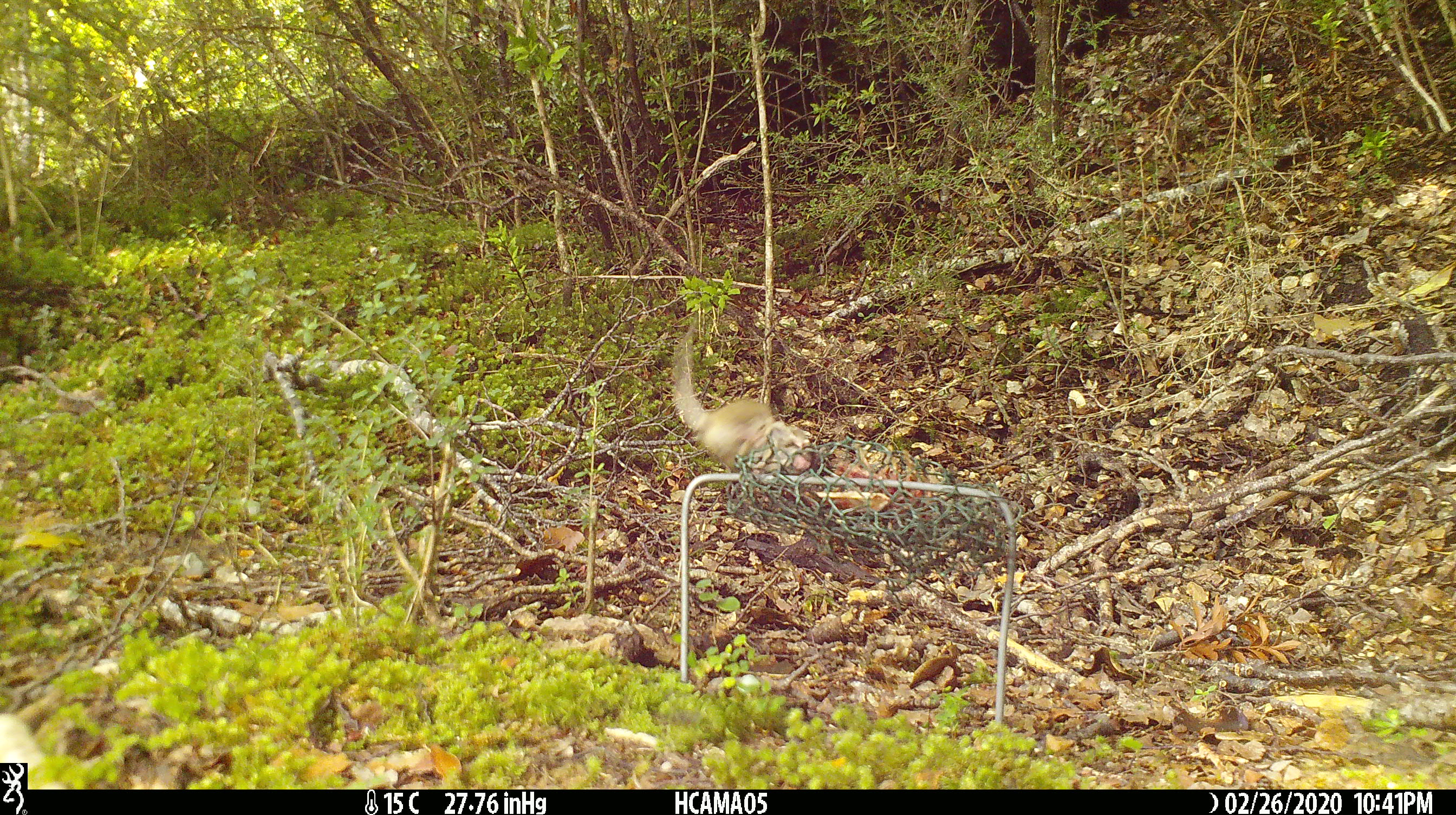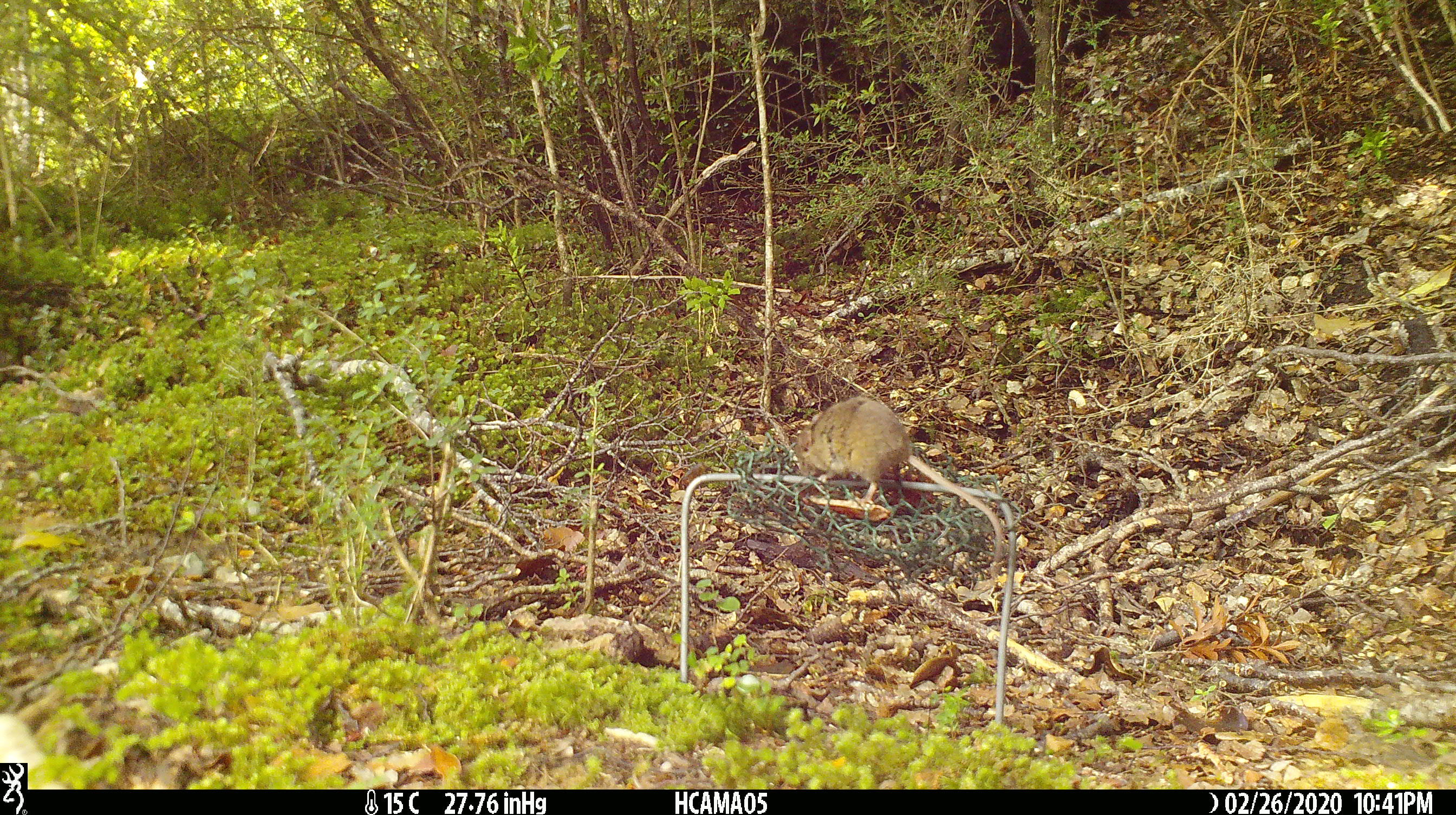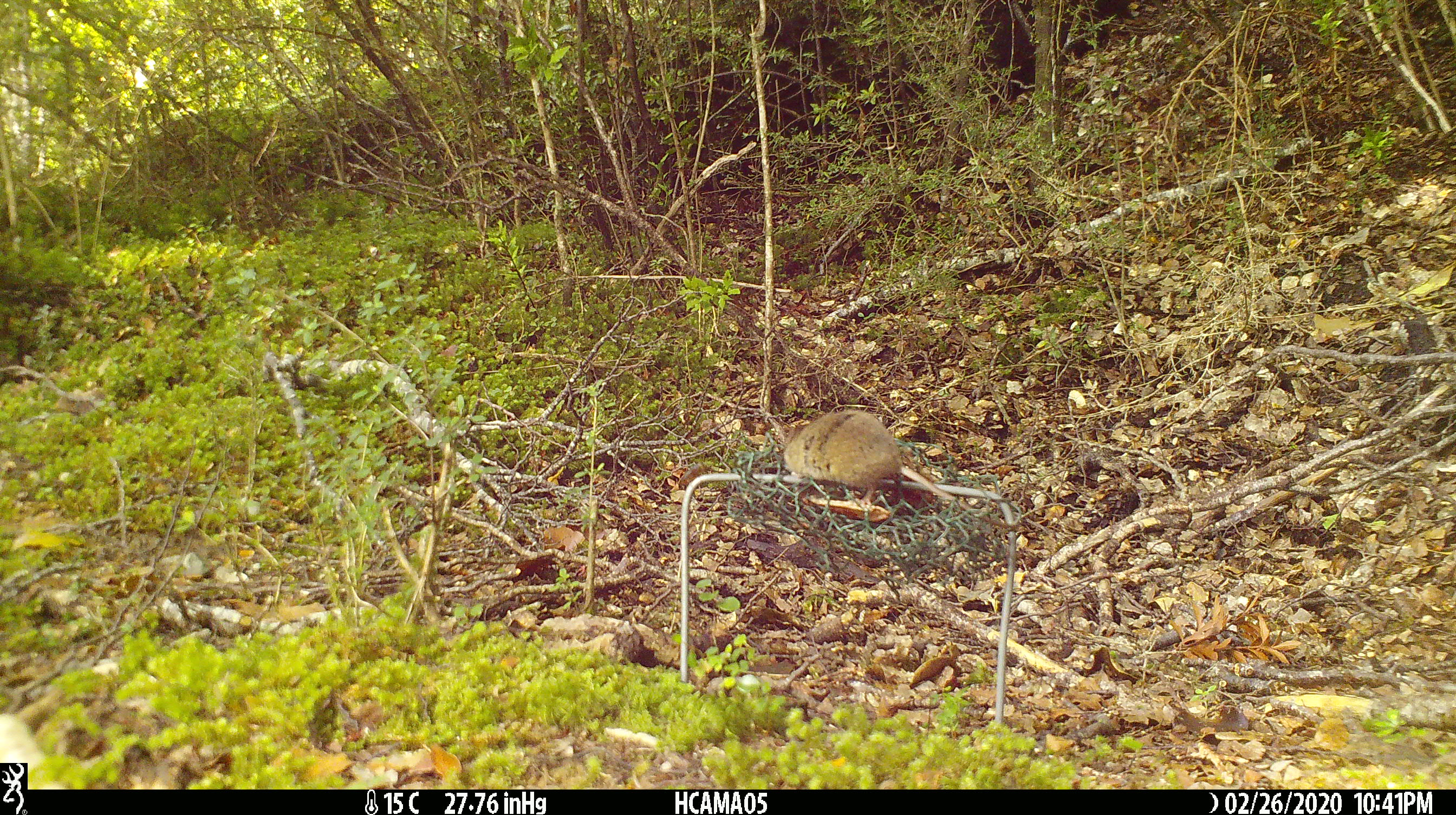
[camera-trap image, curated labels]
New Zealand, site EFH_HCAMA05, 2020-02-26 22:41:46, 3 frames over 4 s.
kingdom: Animalia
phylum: Chordata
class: Mammalia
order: Rodentia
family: Muridae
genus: Mus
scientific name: Mus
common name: mouse